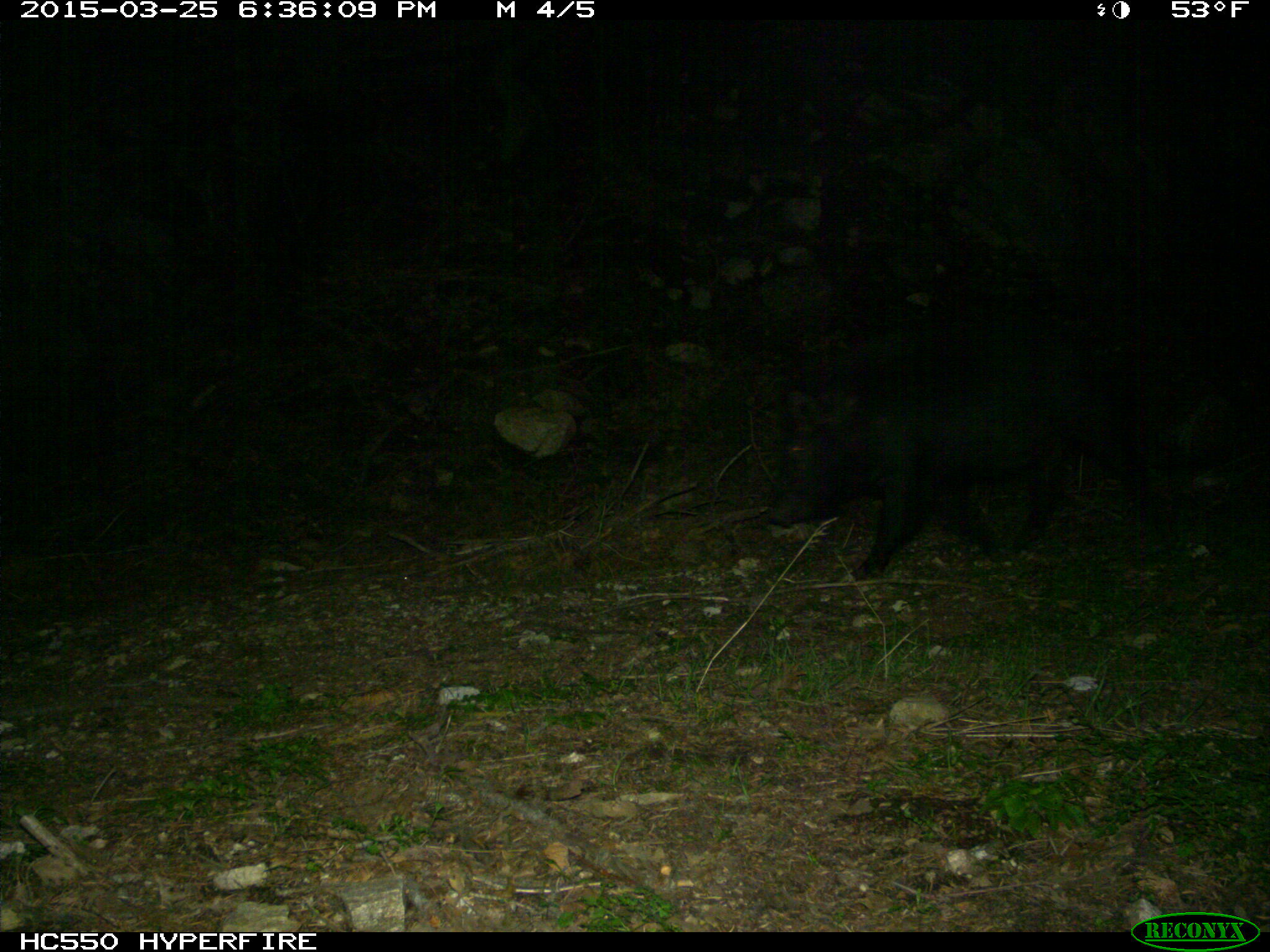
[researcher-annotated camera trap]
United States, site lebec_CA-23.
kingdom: Animalia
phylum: Chordata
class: Mammalia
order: Artiodactyla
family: Suidae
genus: Sus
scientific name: Sus scrofa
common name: wild boar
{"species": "Sus scrofa (wild boar)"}